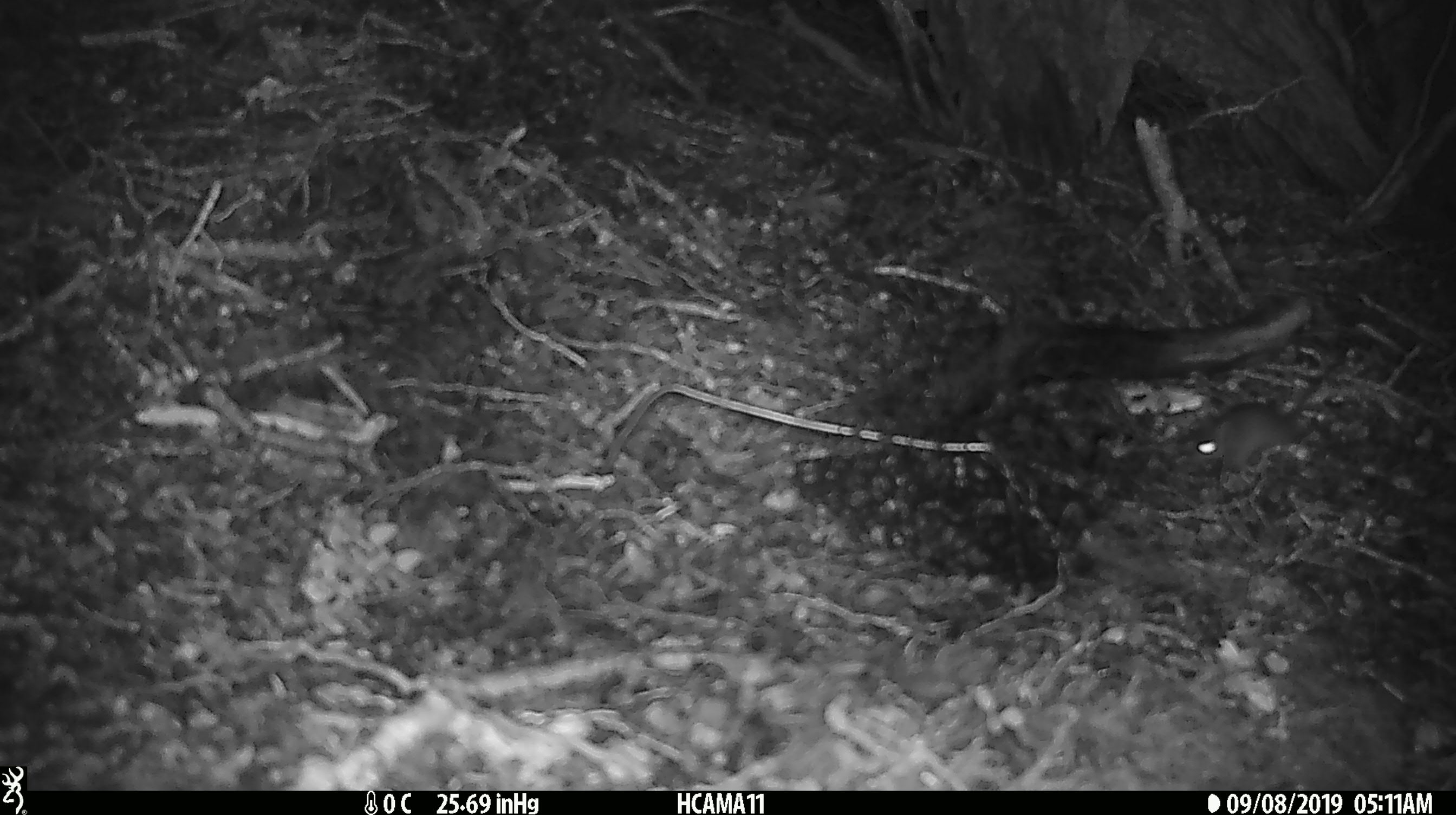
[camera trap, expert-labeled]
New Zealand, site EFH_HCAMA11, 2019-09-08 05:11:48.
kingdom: Animalia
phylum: Chordata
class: Mammalia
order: Rodentia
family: Muridae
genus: Mus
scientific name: Mus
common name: mouse